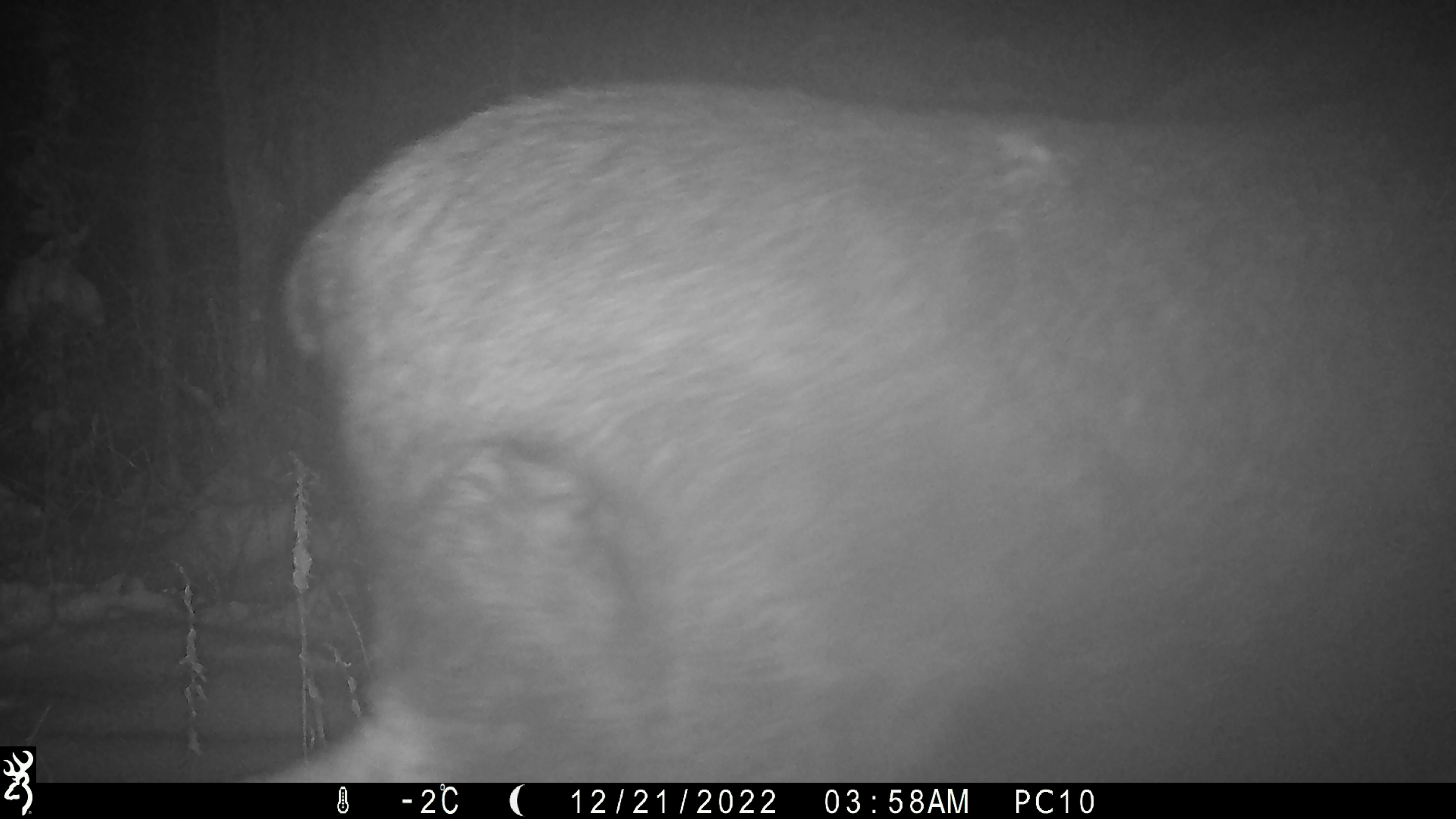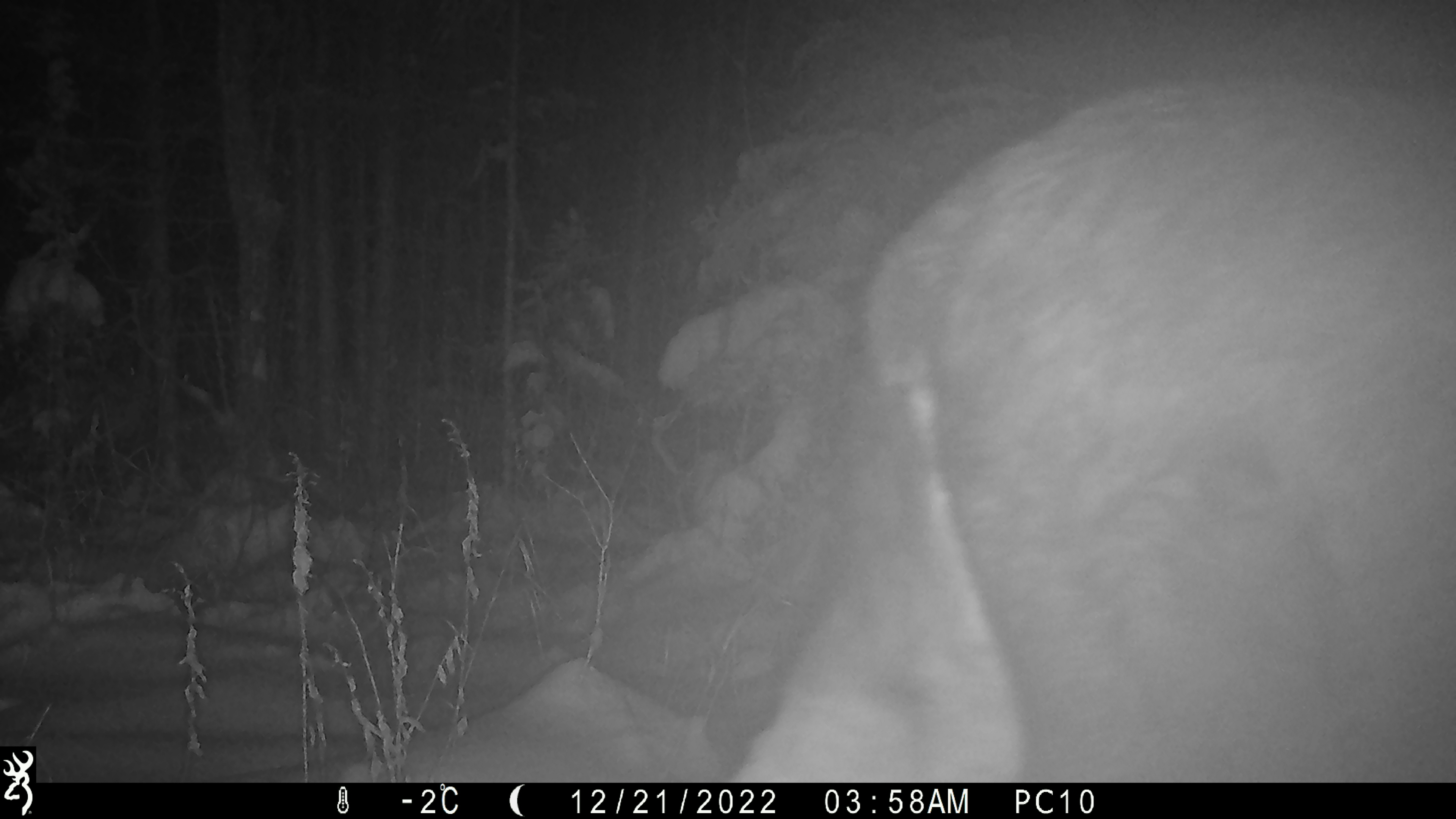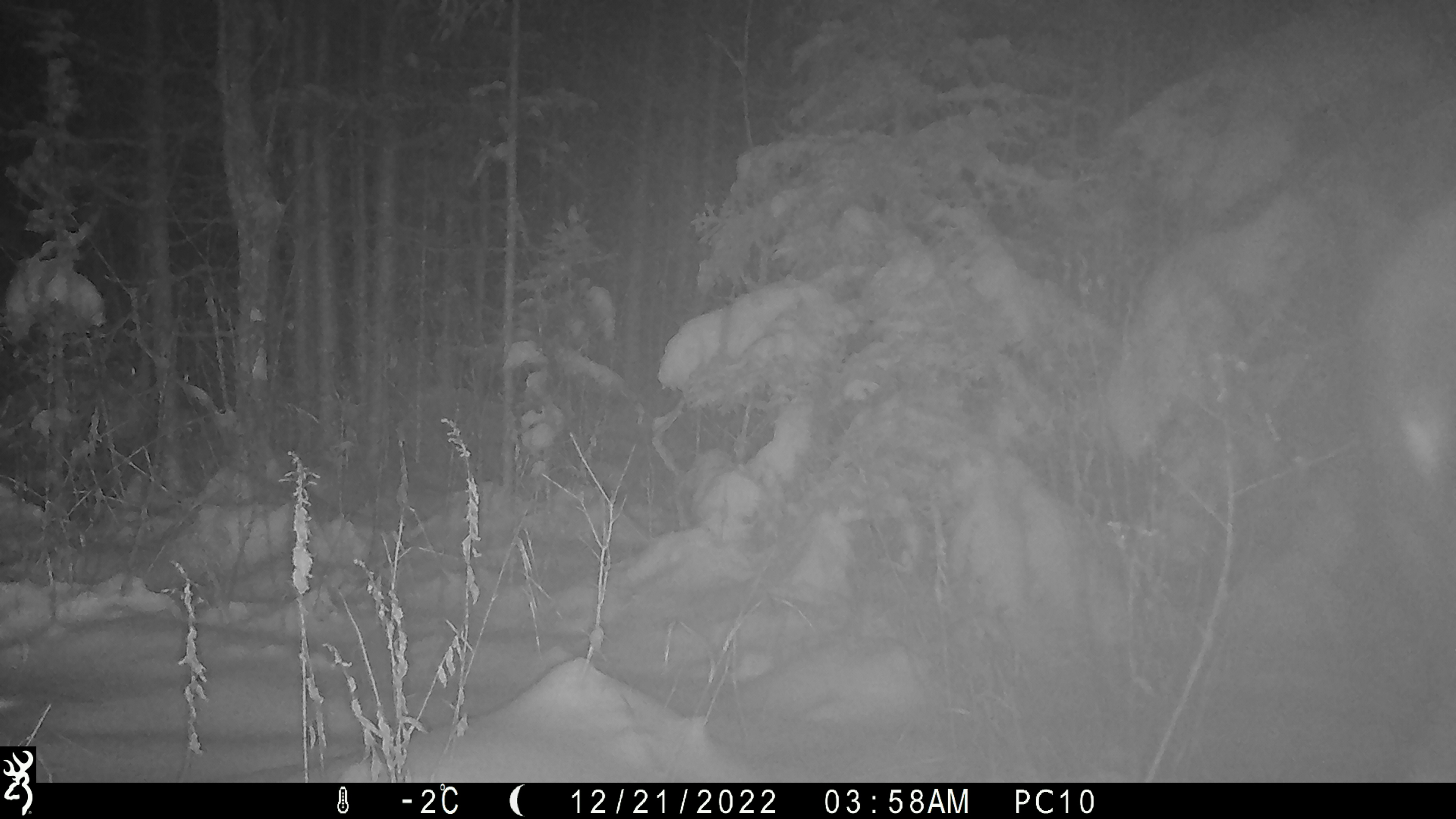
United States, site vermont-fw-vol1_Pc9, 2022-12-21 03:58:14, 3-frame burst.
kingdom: Animalia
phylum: Chordata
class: Mammalia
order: Artiodactyla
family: Cervidae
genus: Alces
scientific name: Alces alces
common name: moose